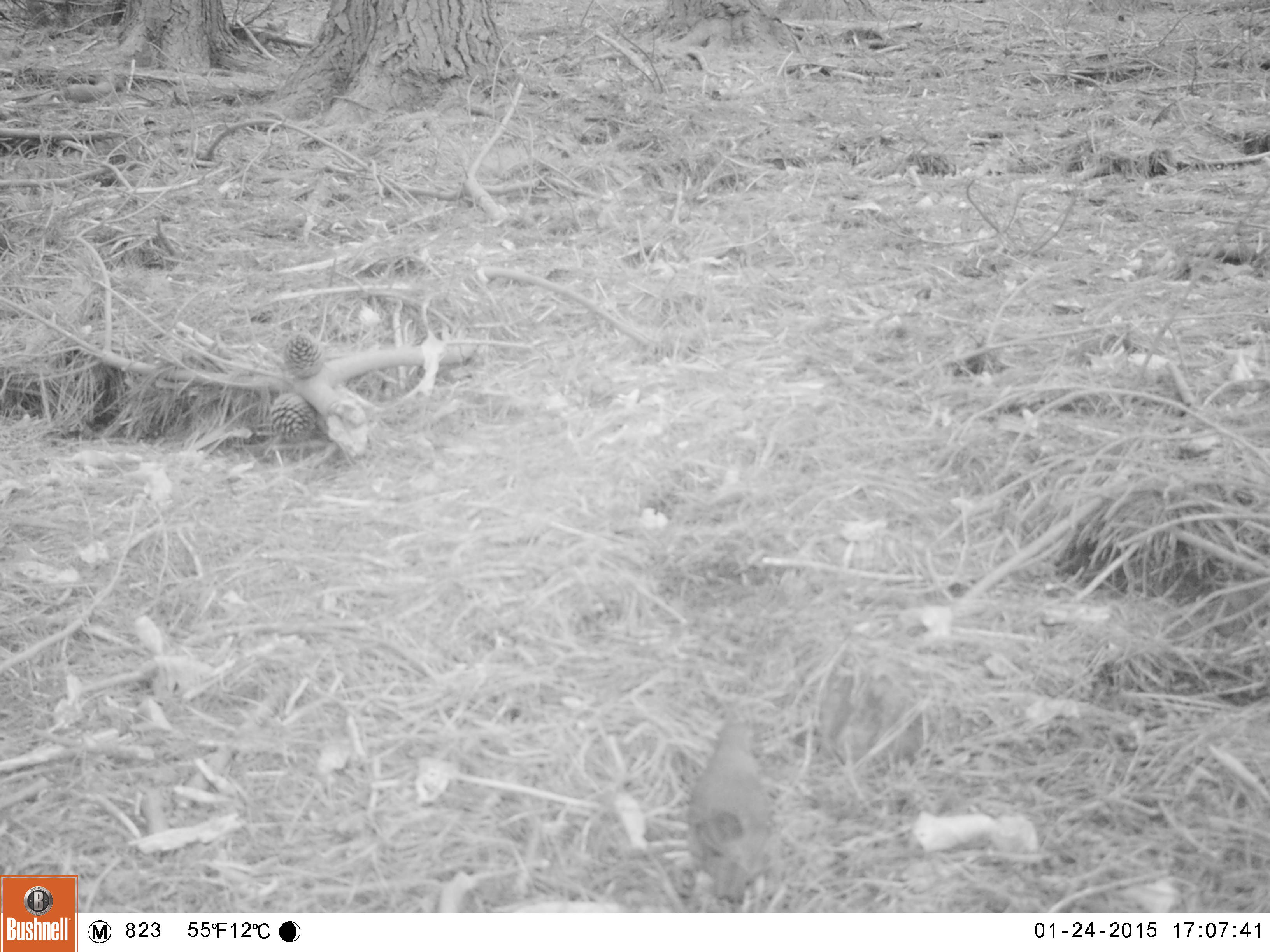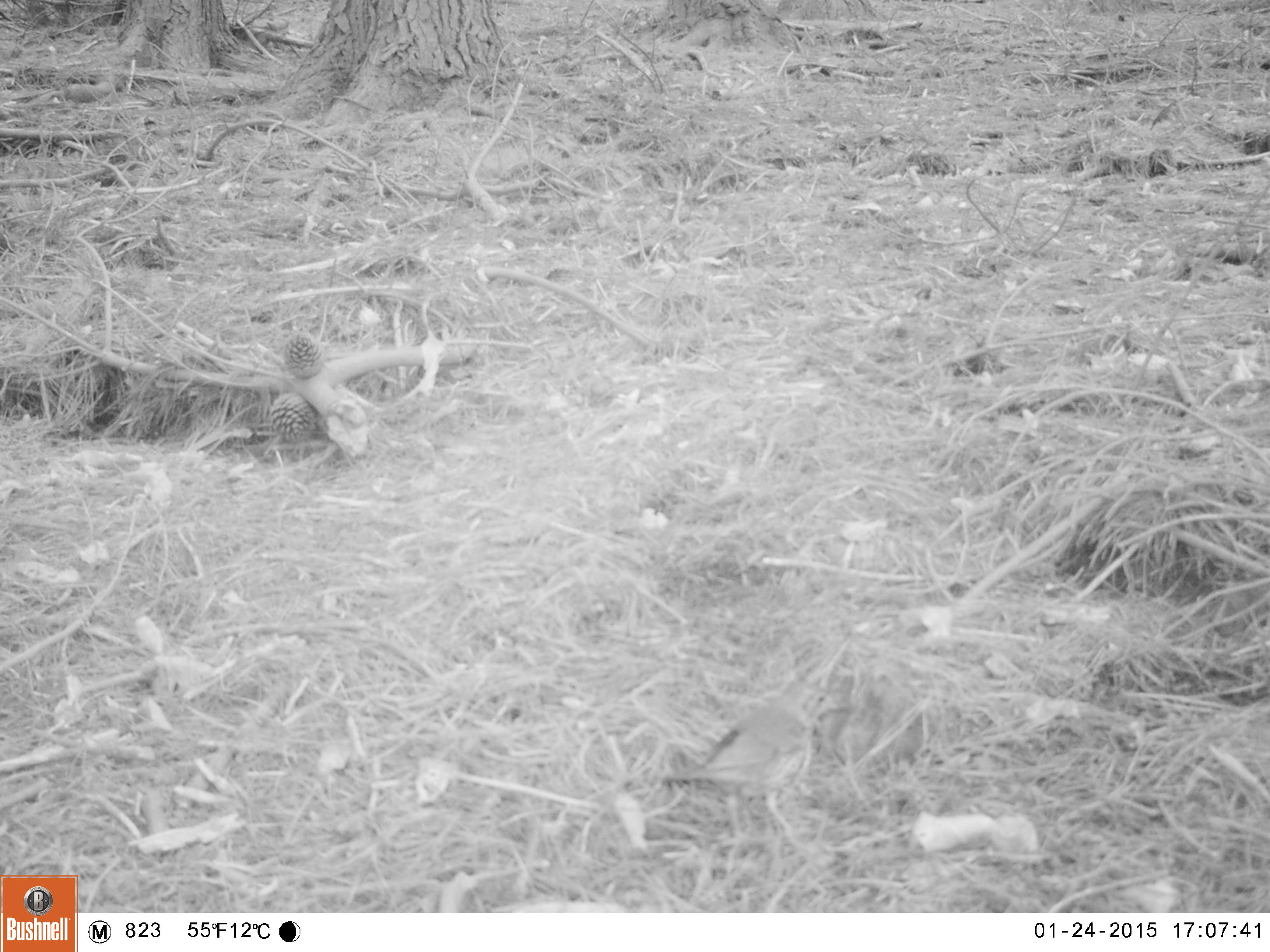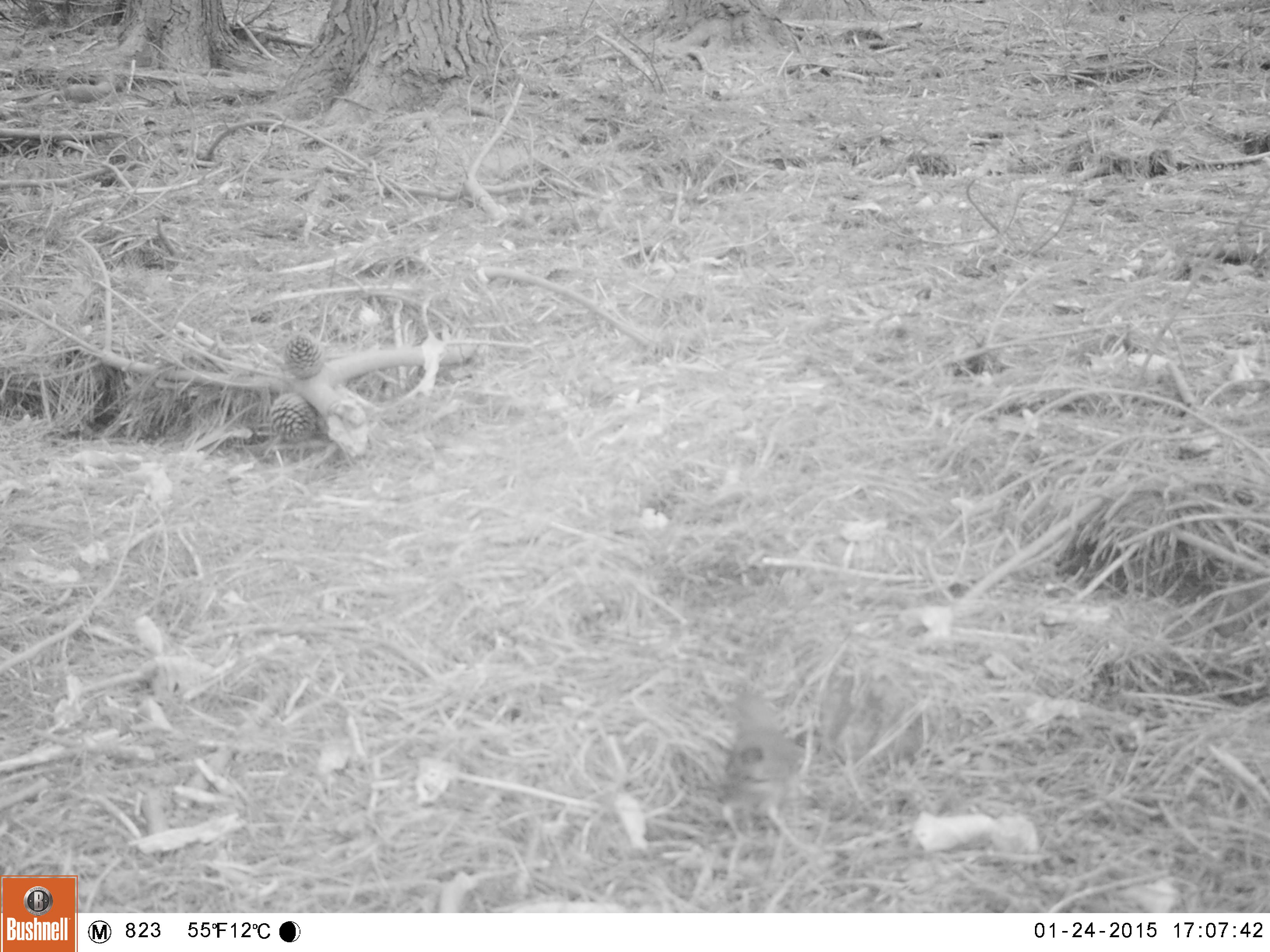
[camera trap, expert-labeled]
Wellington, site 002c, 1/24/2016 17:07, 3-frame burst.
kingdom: Animalia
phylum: Chordata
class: Aves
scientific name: Aves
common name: bird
Bird (Aves).